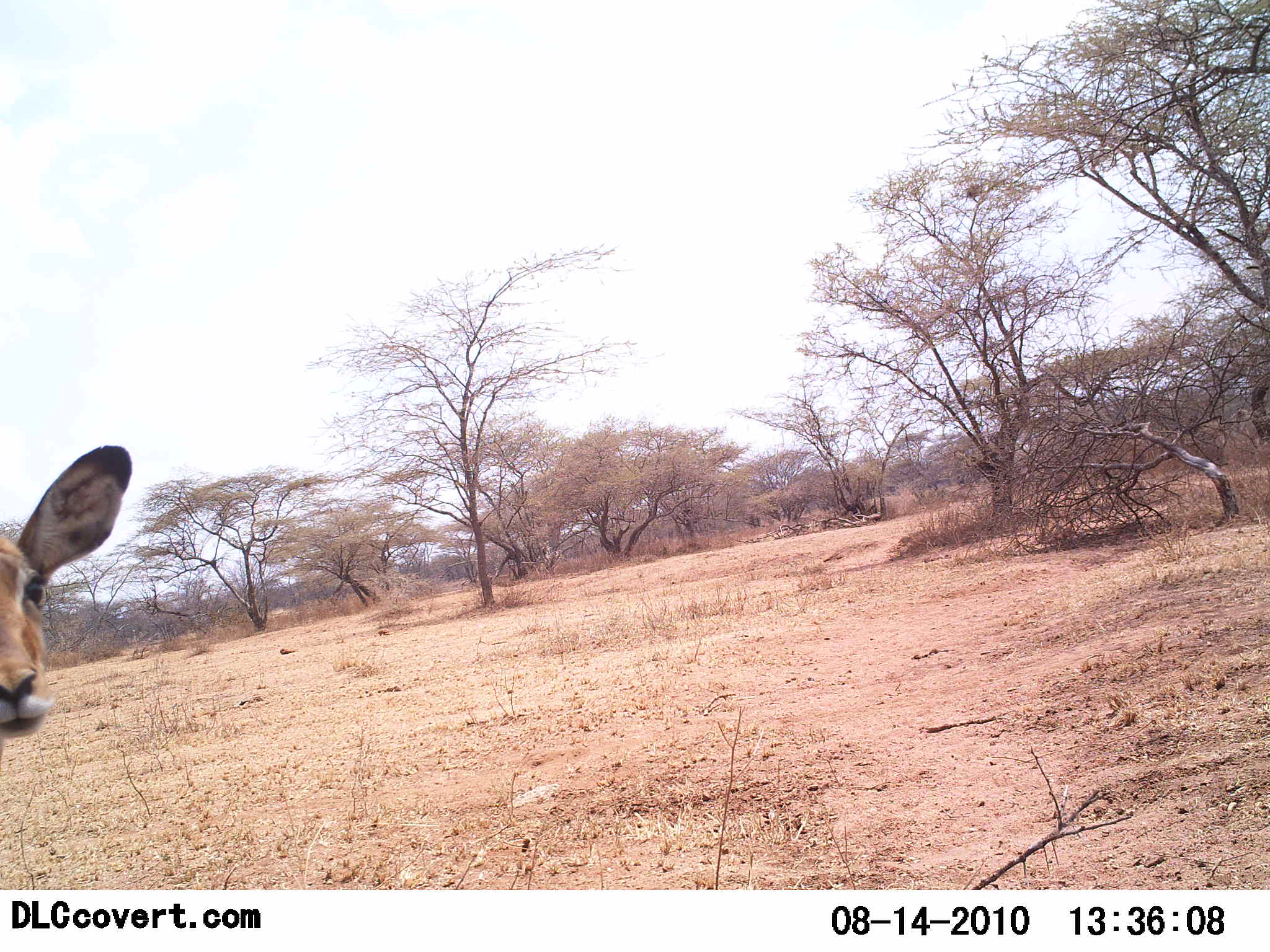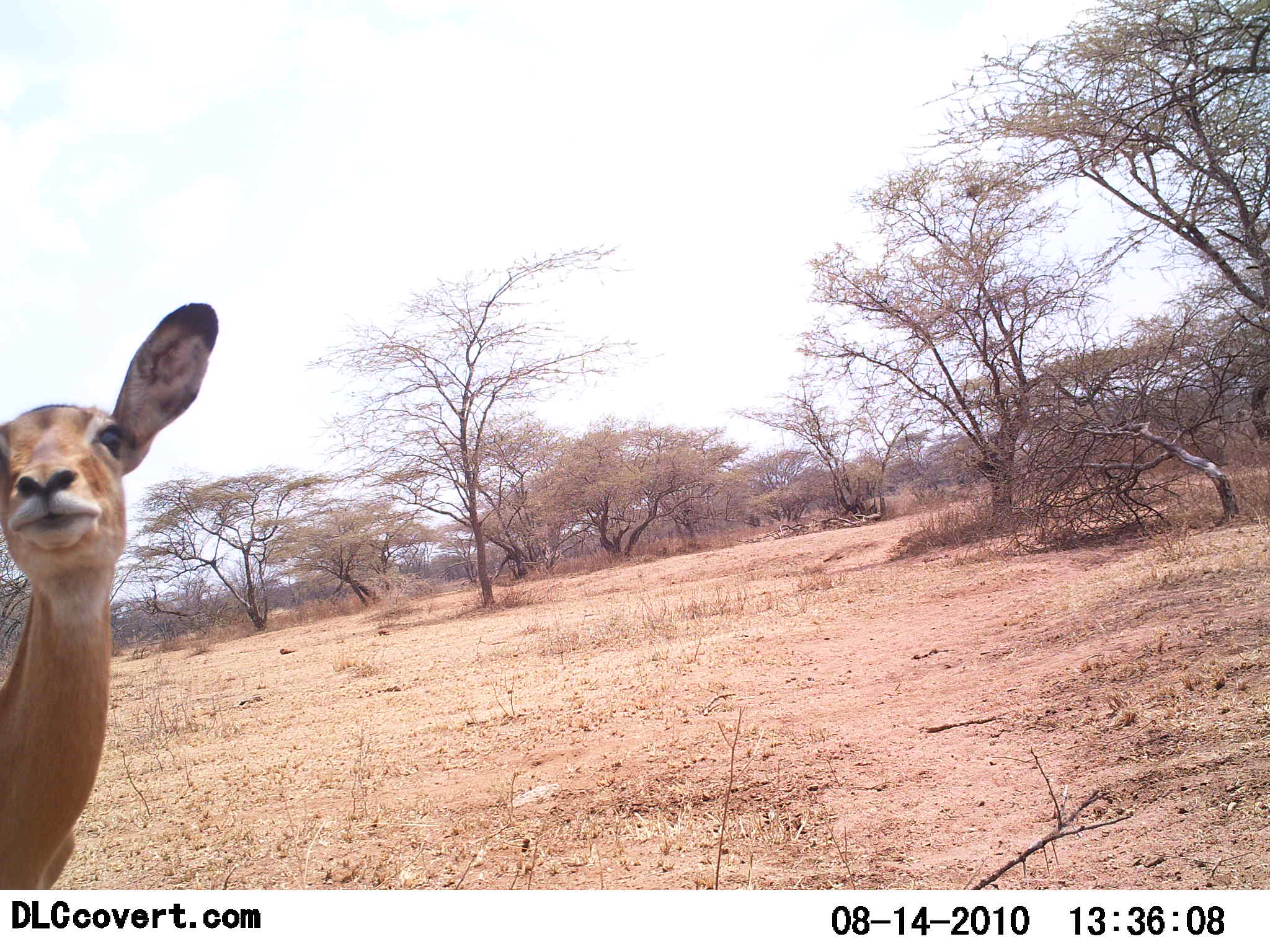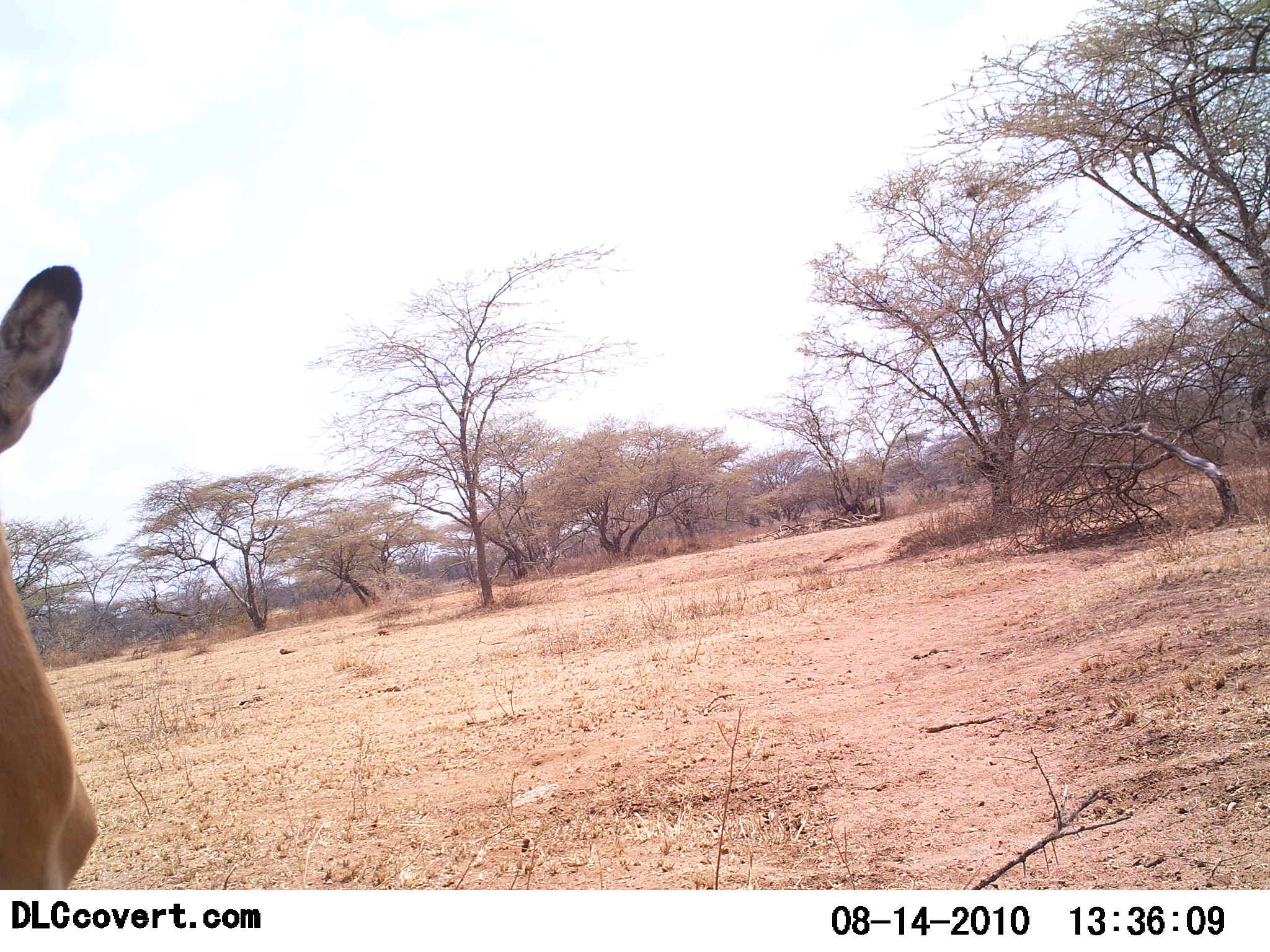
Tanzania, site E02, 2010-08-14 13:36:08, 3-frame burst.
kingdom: Animalia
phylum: Chordata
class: Mammalia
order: Artiodactyla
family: Bovidae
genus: Redunca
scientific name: Redunca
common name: reedbuck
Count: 1.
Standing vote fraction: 71%.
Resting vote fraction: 0%.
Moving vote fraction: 29%.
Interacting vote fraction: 0%.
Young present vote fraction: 0%.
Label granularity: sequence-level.